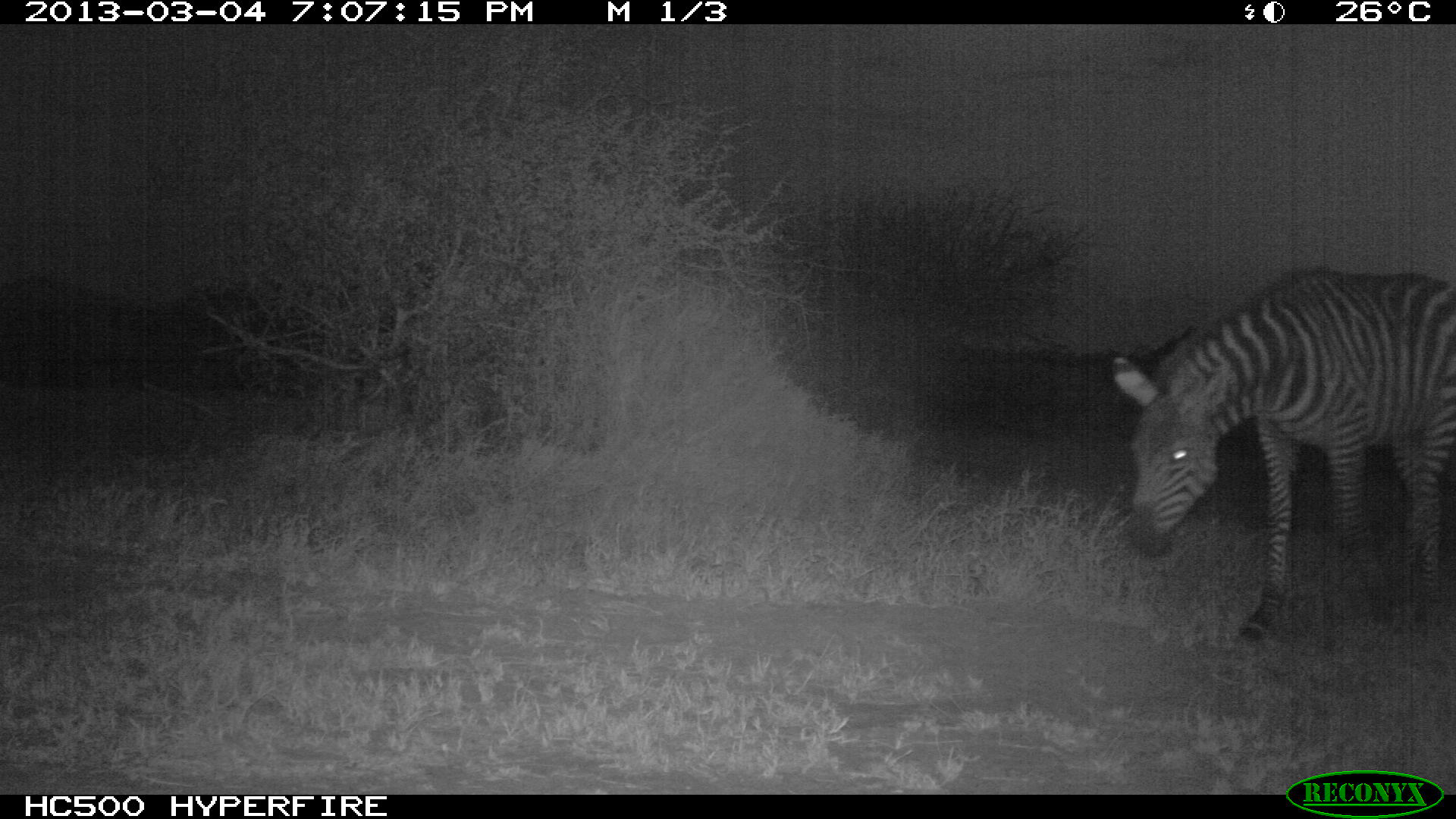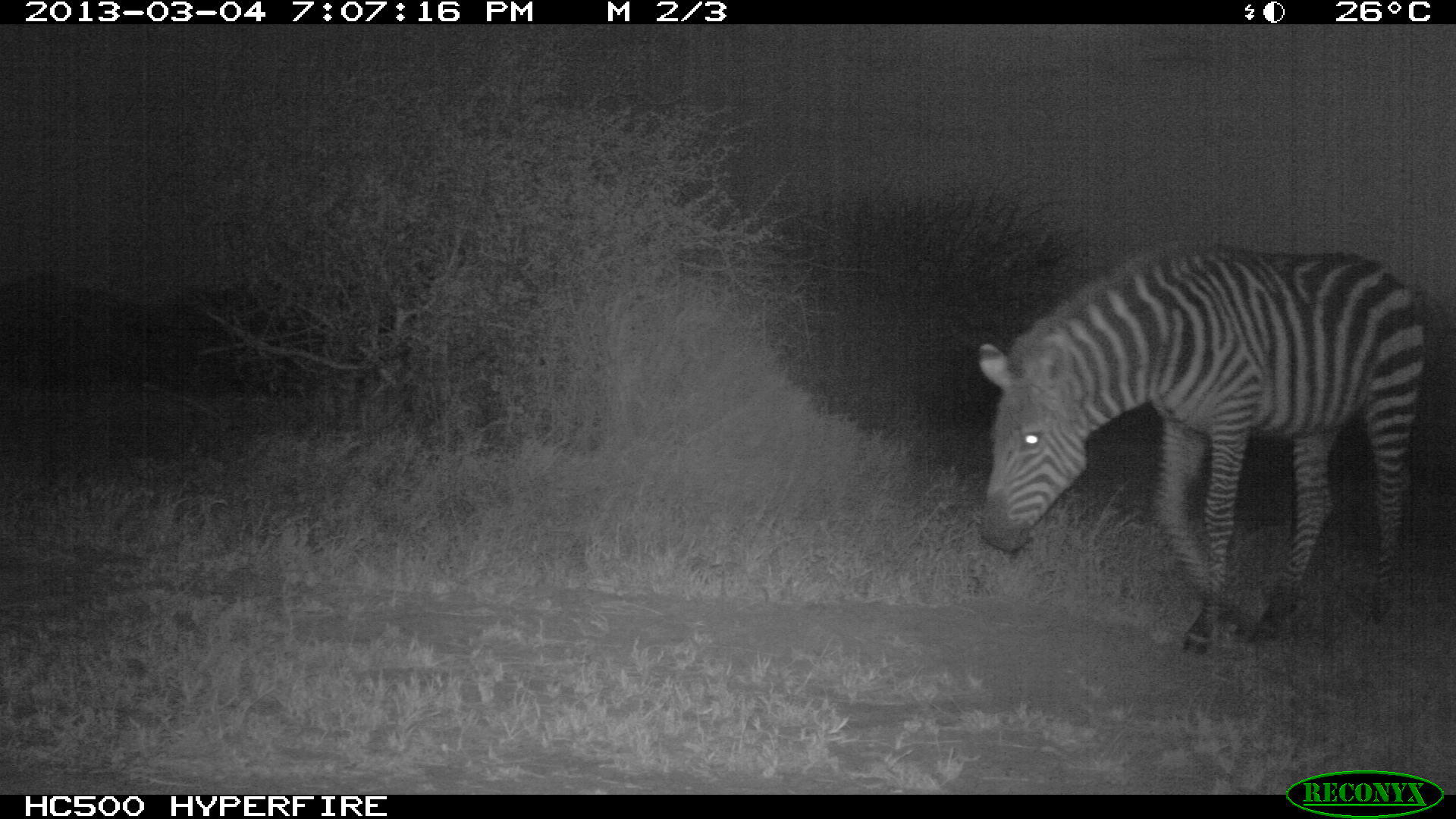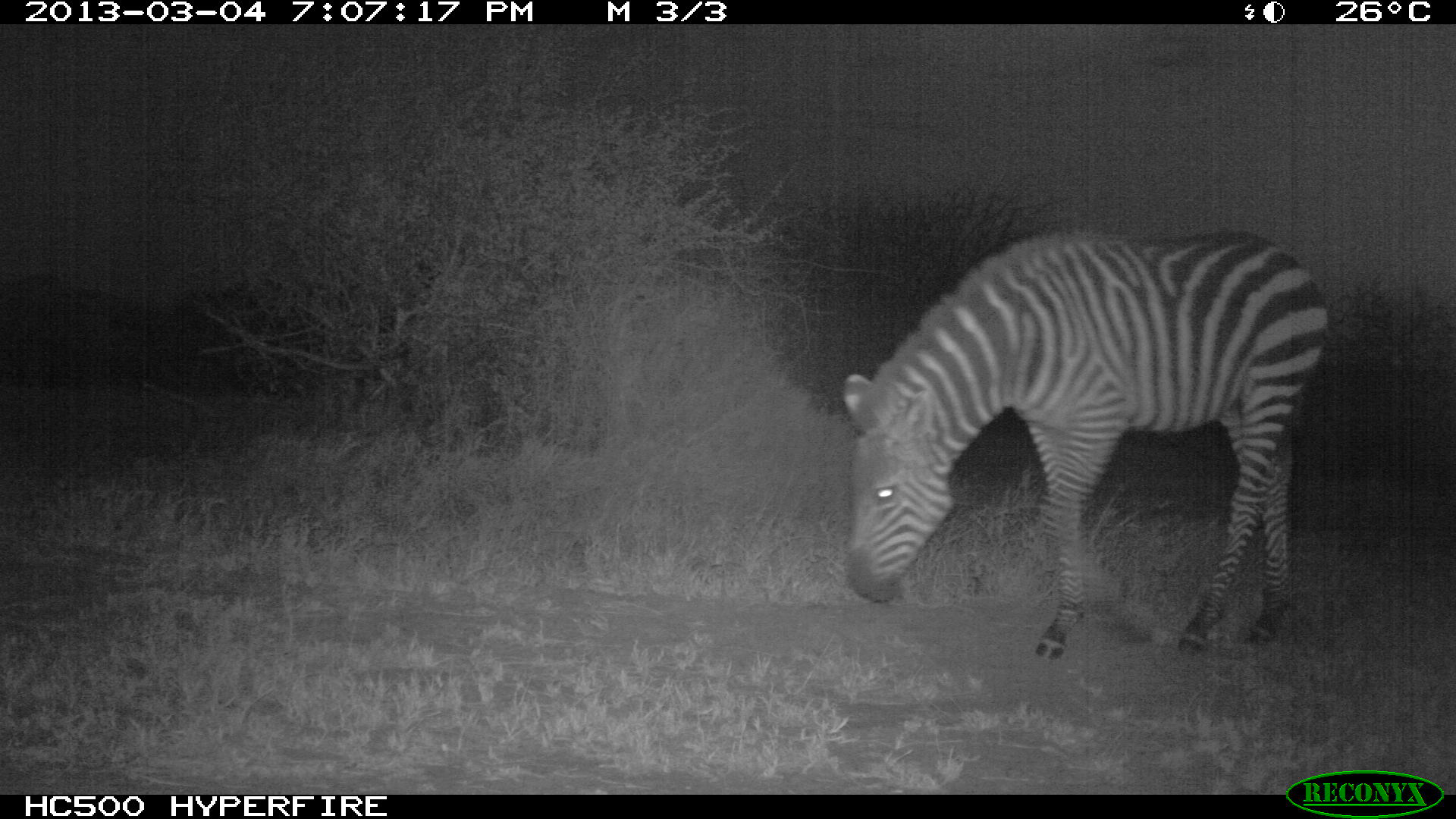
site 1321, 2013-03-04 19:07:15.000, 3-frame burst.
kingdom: Animalia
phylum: Chordata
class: Mammalia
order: Perissodactyla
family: Equidae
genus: Equus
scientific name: Equus quagga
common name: plains zebra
Equus quagga (plains zebra), count 1.